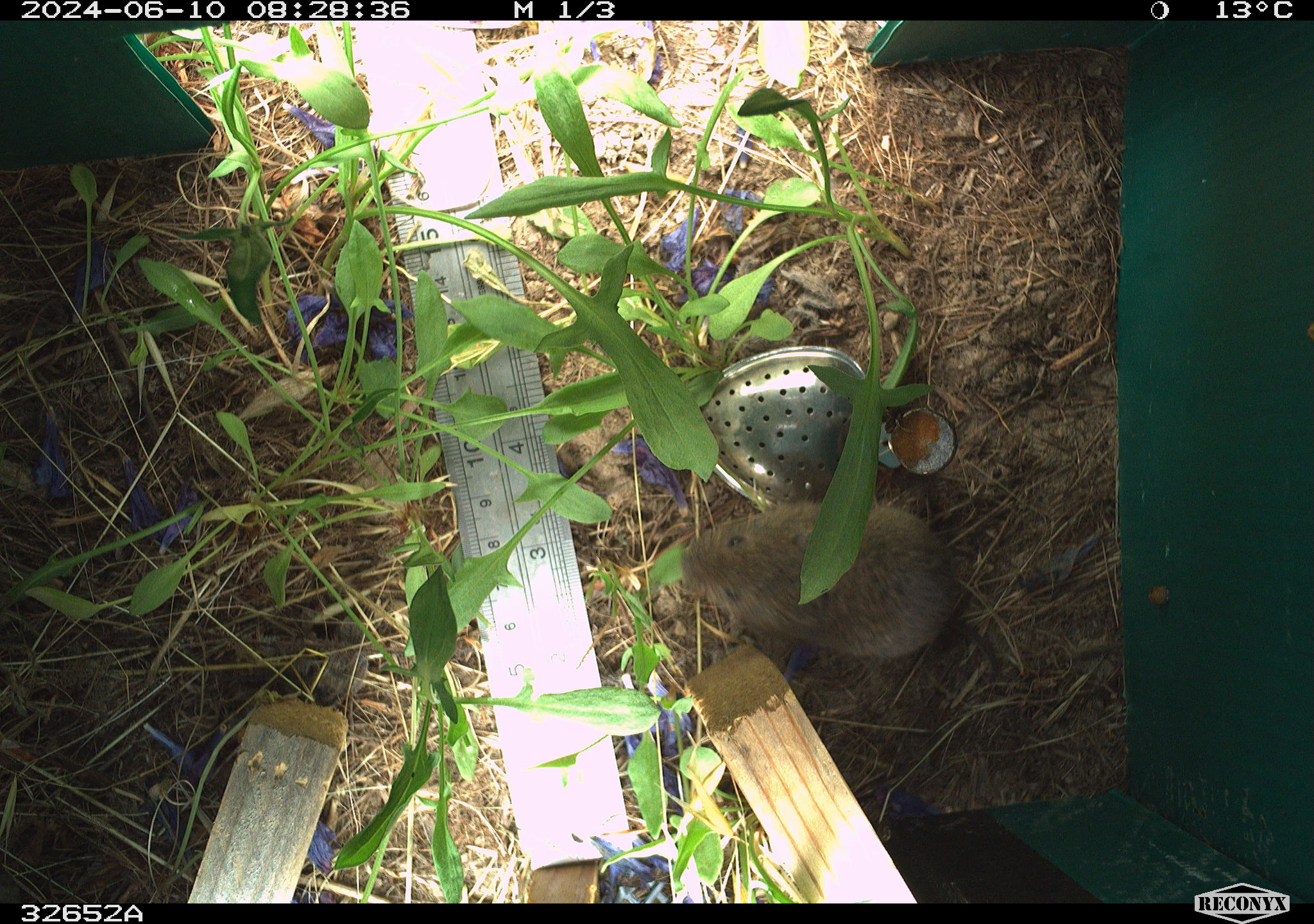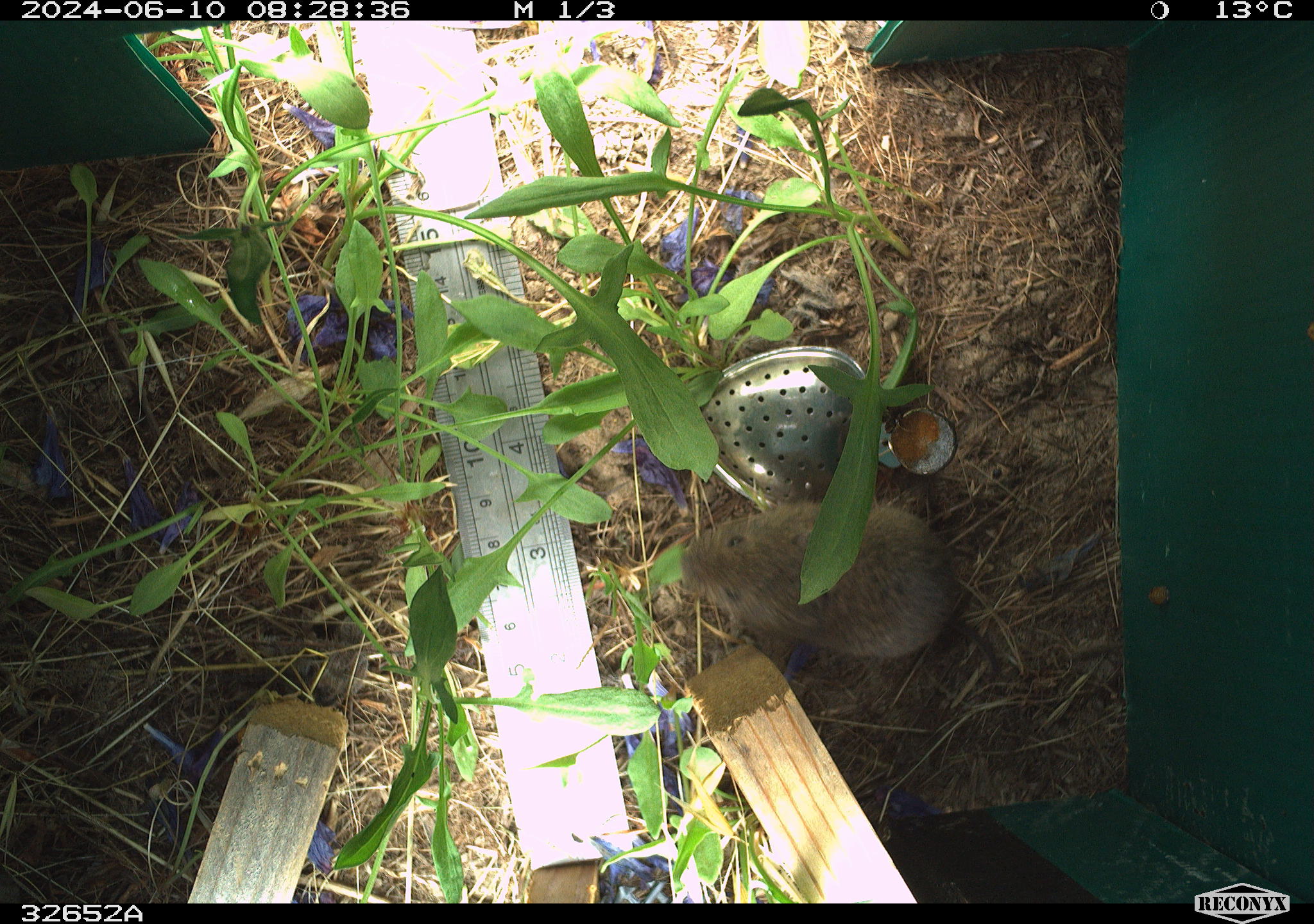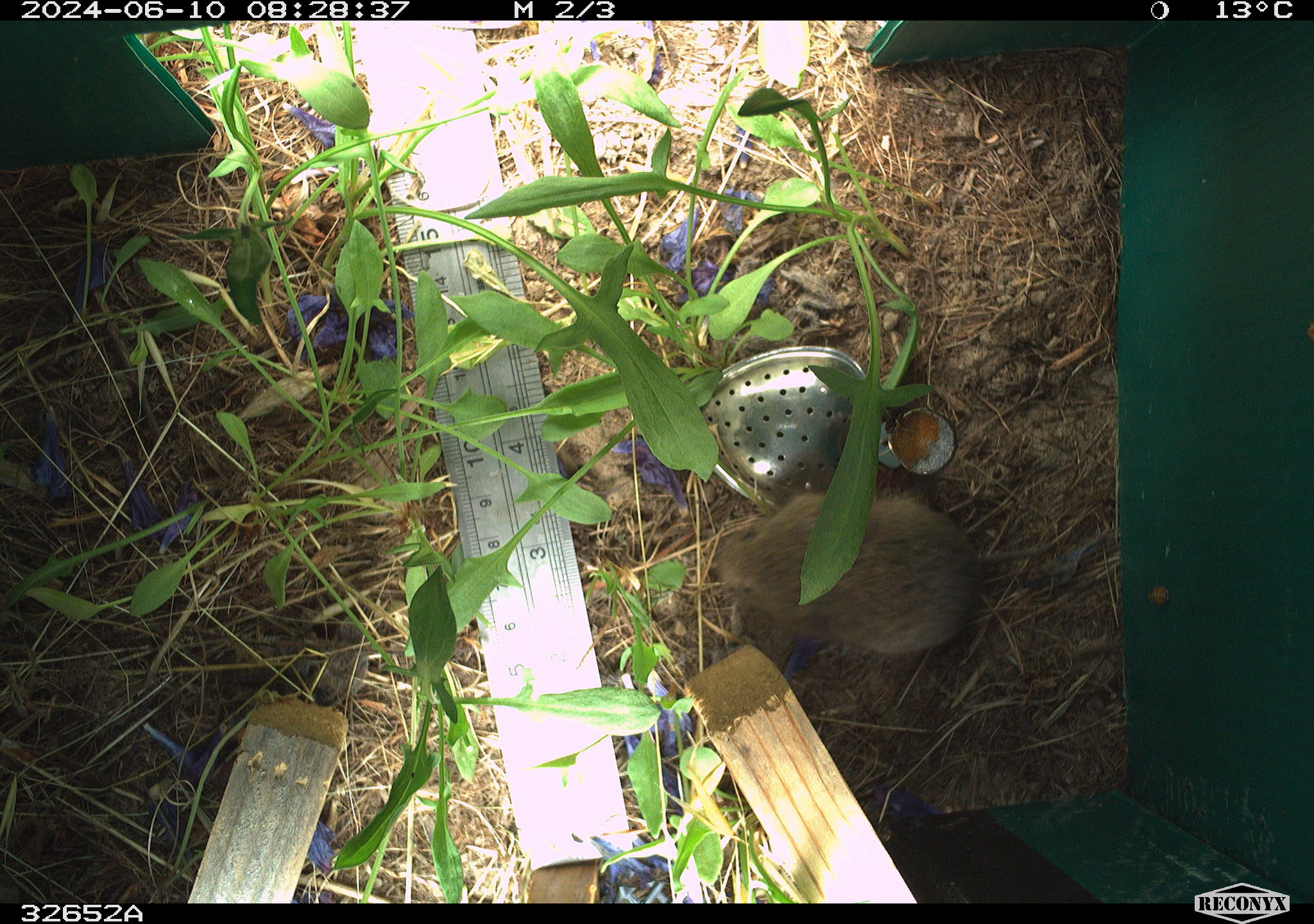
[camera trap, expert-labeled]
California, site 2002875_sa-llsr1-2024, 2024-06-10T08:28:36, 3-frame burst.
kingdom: Animalia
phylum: Chordata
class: Mammalia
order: Rodentia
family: Cricetidae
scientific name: Arvicolinae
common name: voles, lemmings, and muskrats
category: arvicolinae subfamily